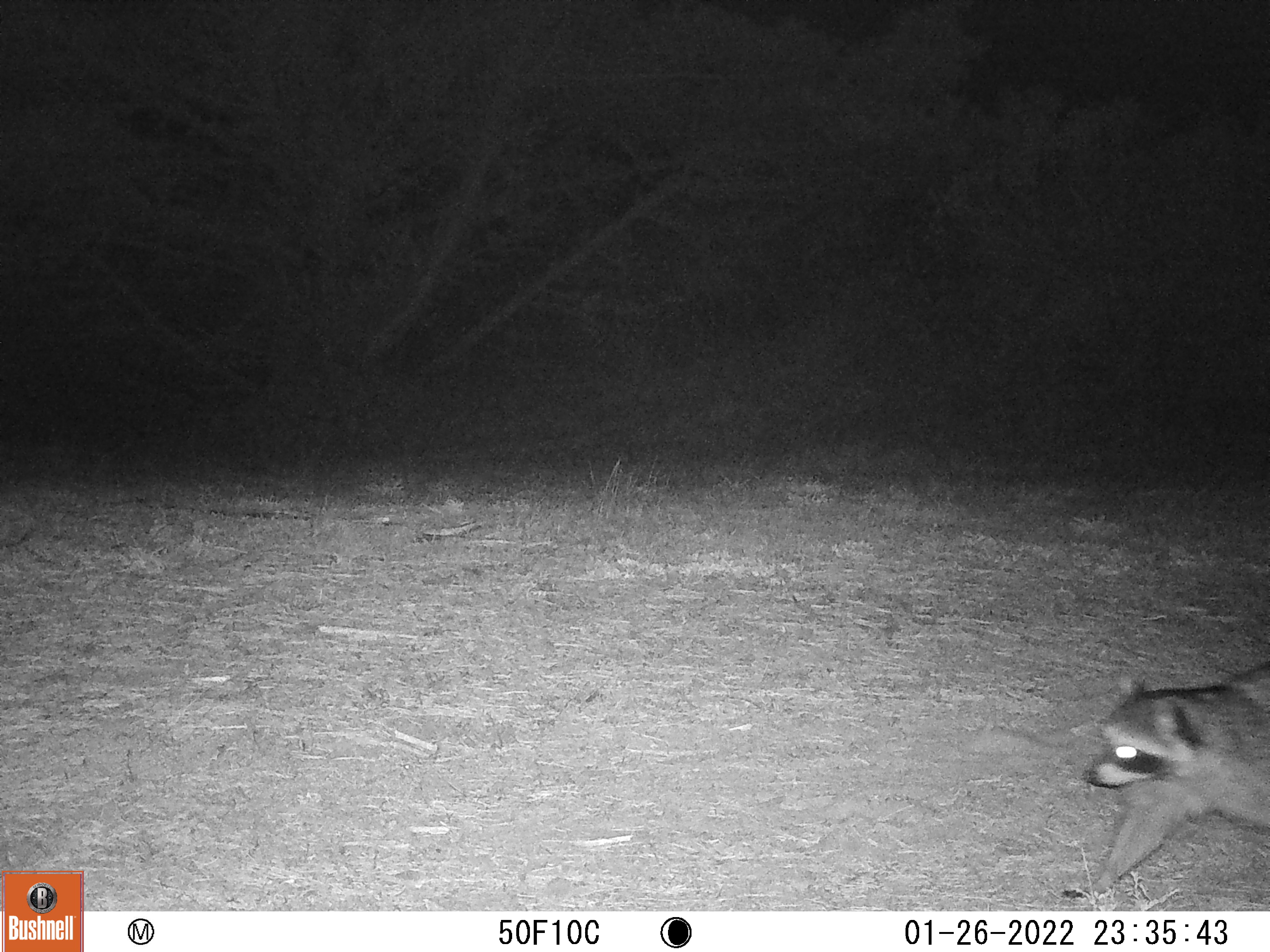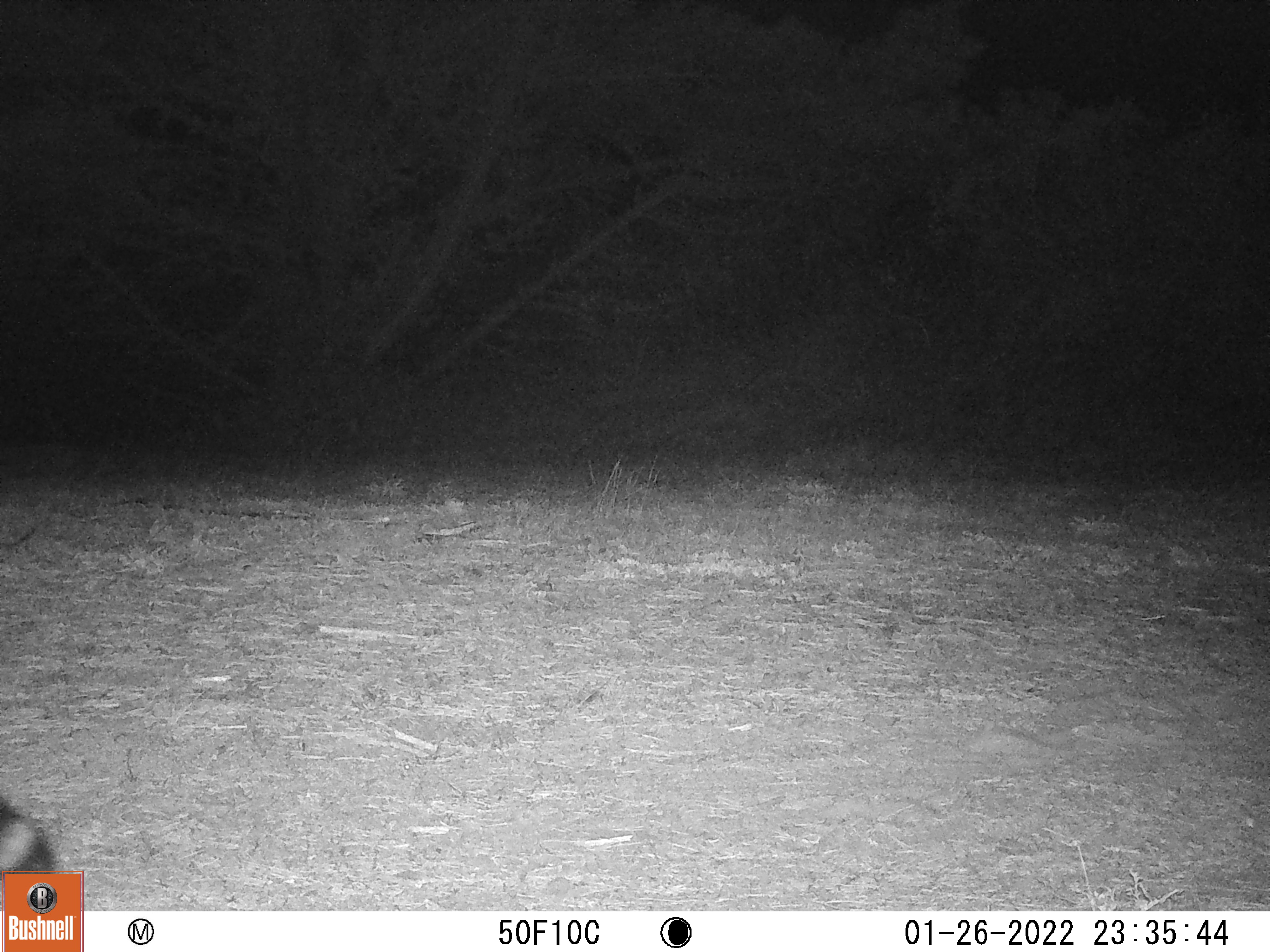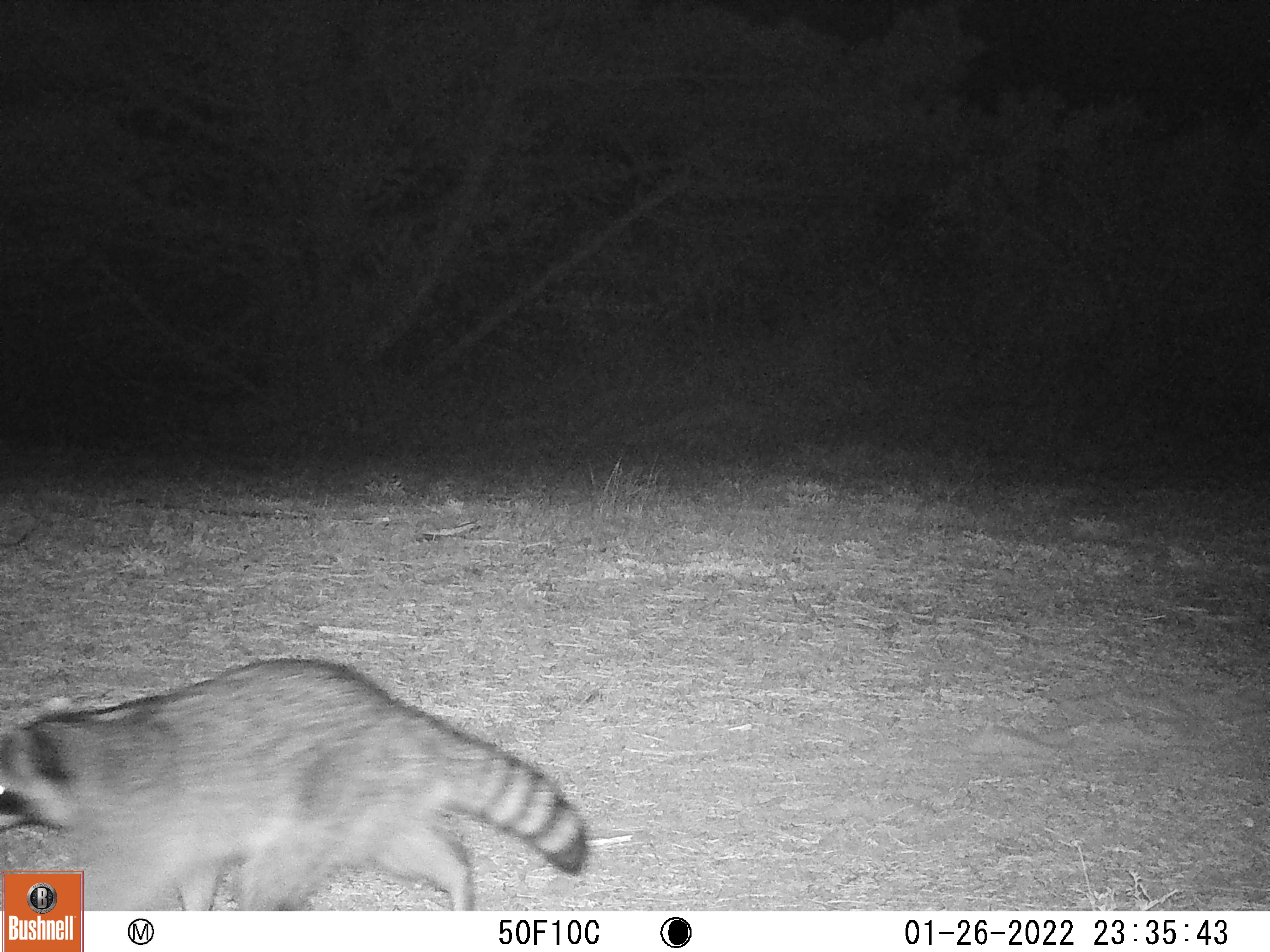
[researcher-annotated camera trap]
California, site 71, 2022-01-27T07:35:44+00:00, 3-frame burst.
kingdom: Animalia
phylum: Chordata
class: Mammalia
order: Carnivora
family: Procyonidae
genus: Procyon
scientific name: Procyon lotor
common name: raccoon